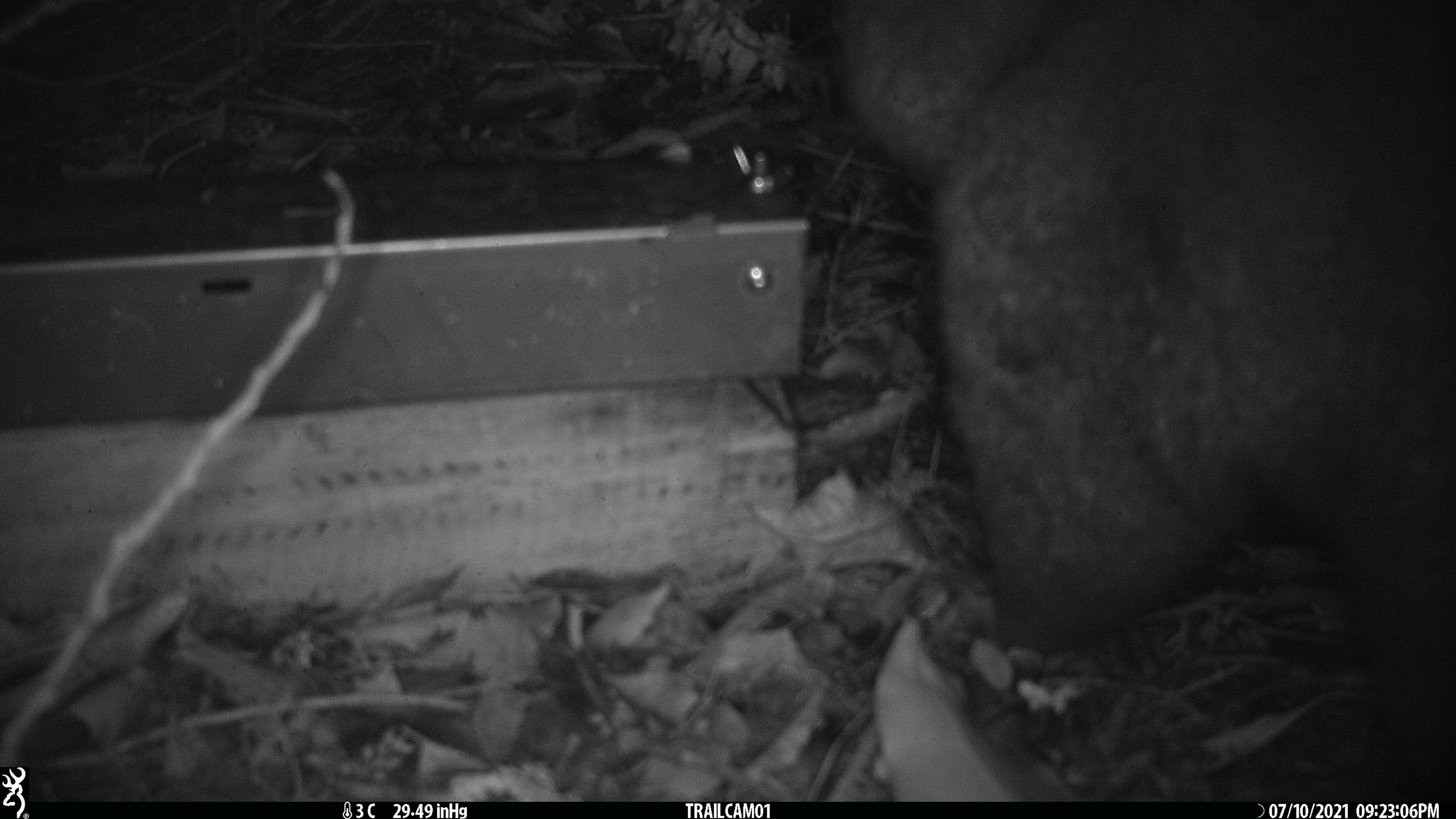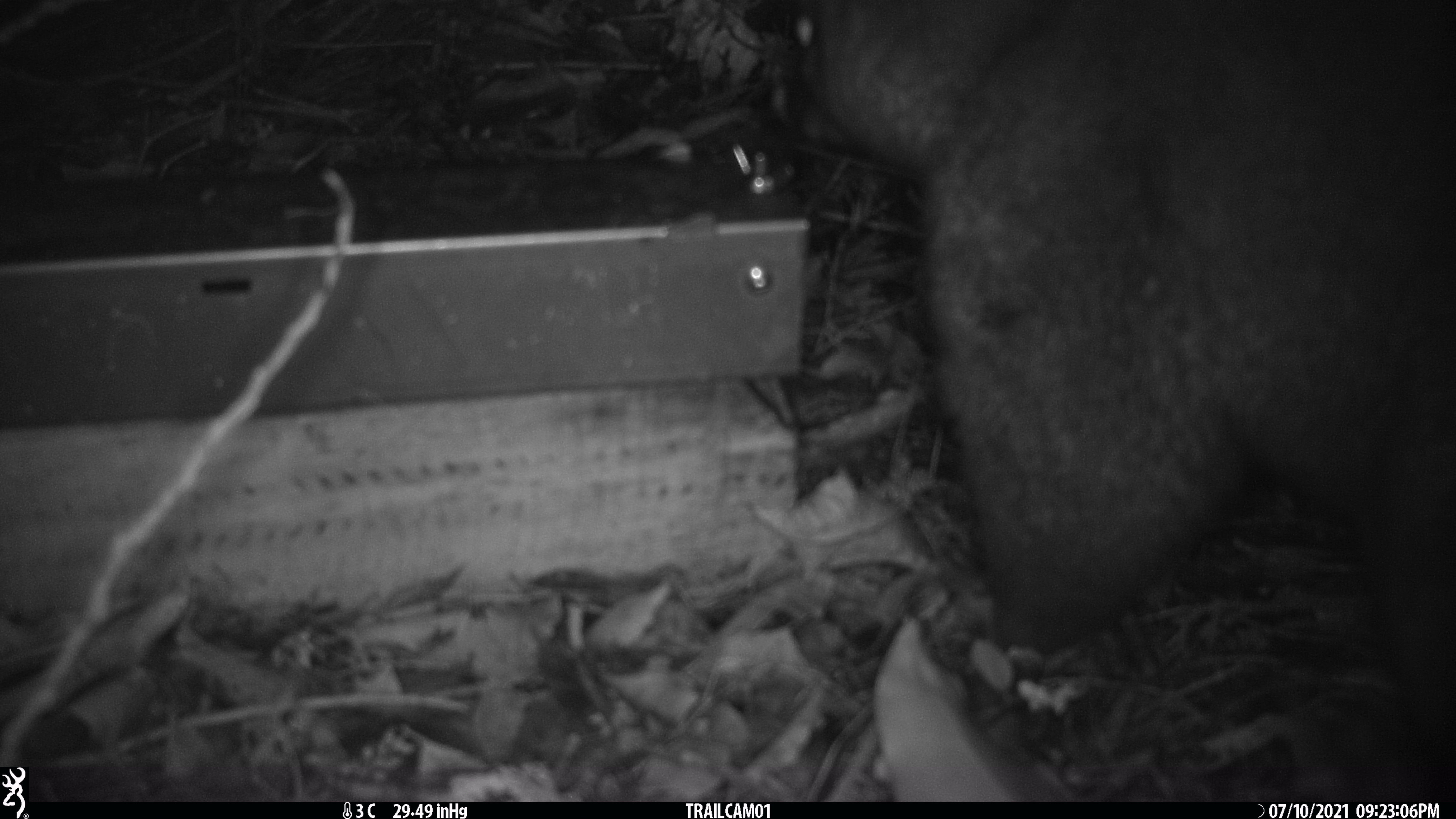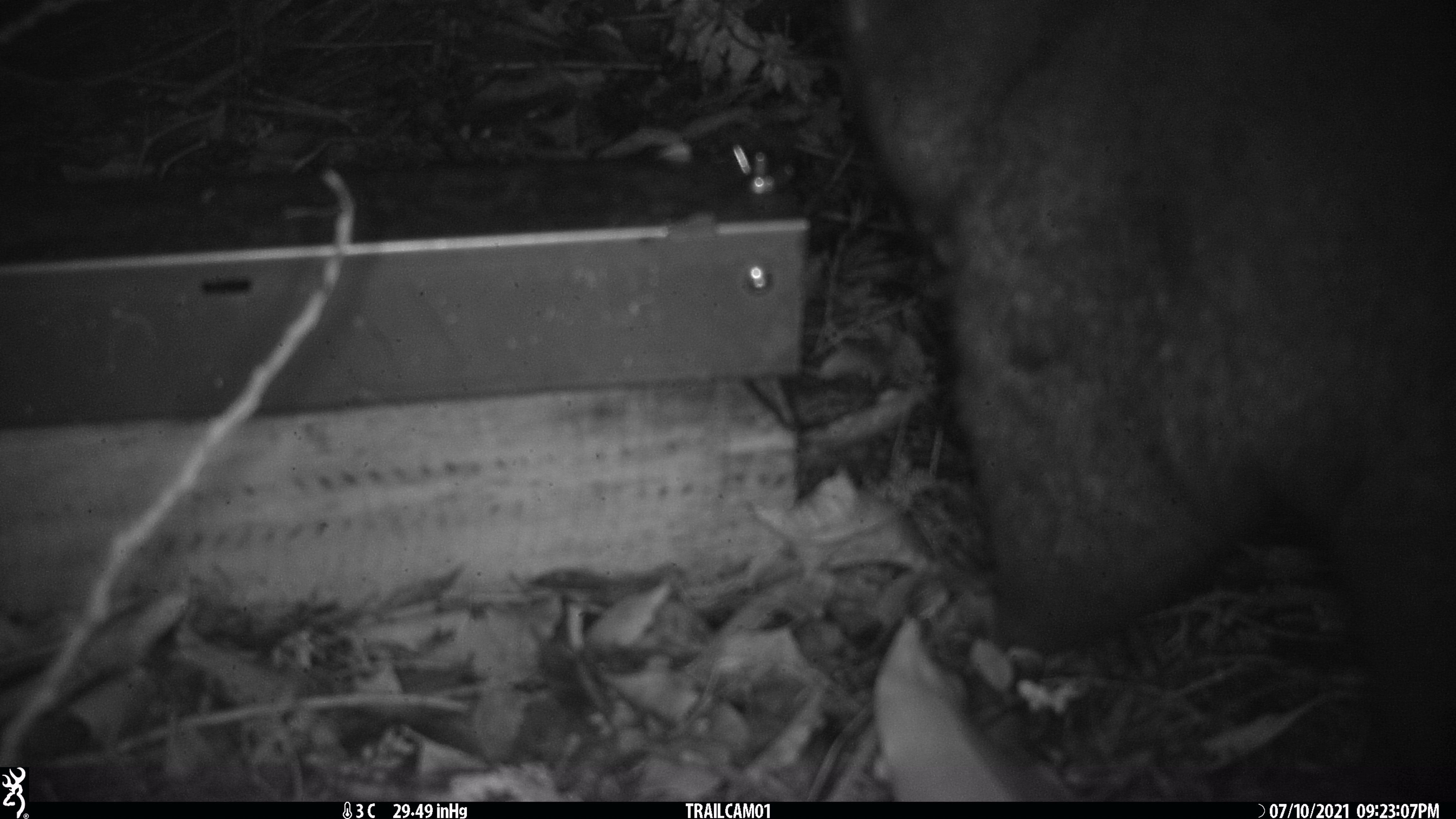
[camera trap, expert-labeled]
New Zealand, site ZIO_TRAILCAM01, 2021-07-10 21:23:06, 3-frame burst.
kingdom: Animalia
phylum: Chordata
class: Mammalia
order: Diprotodontia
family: Phalangeridae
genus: Trichosurus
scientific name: Trichosurus vulpecula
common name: common brushtail possum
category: possum